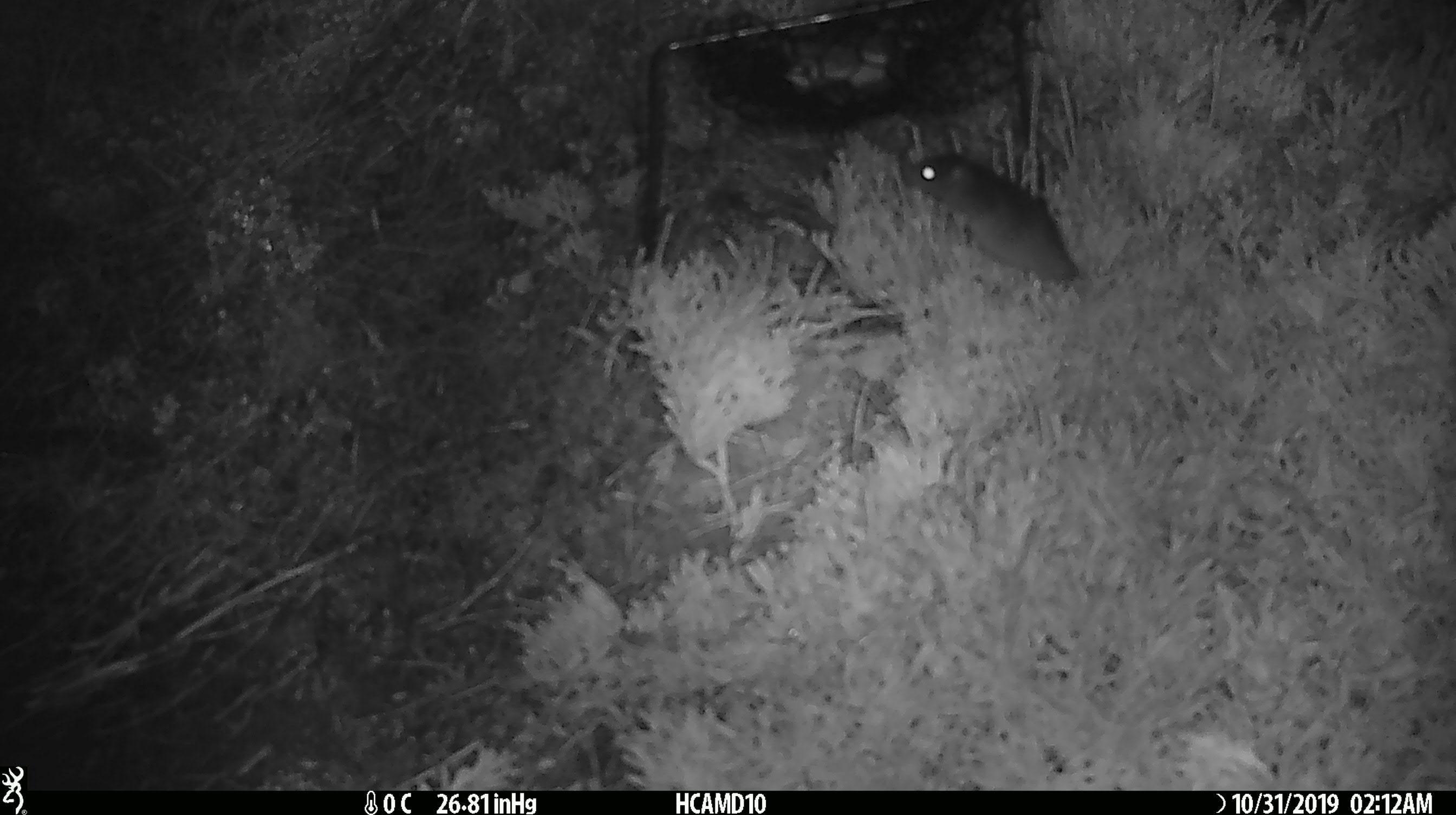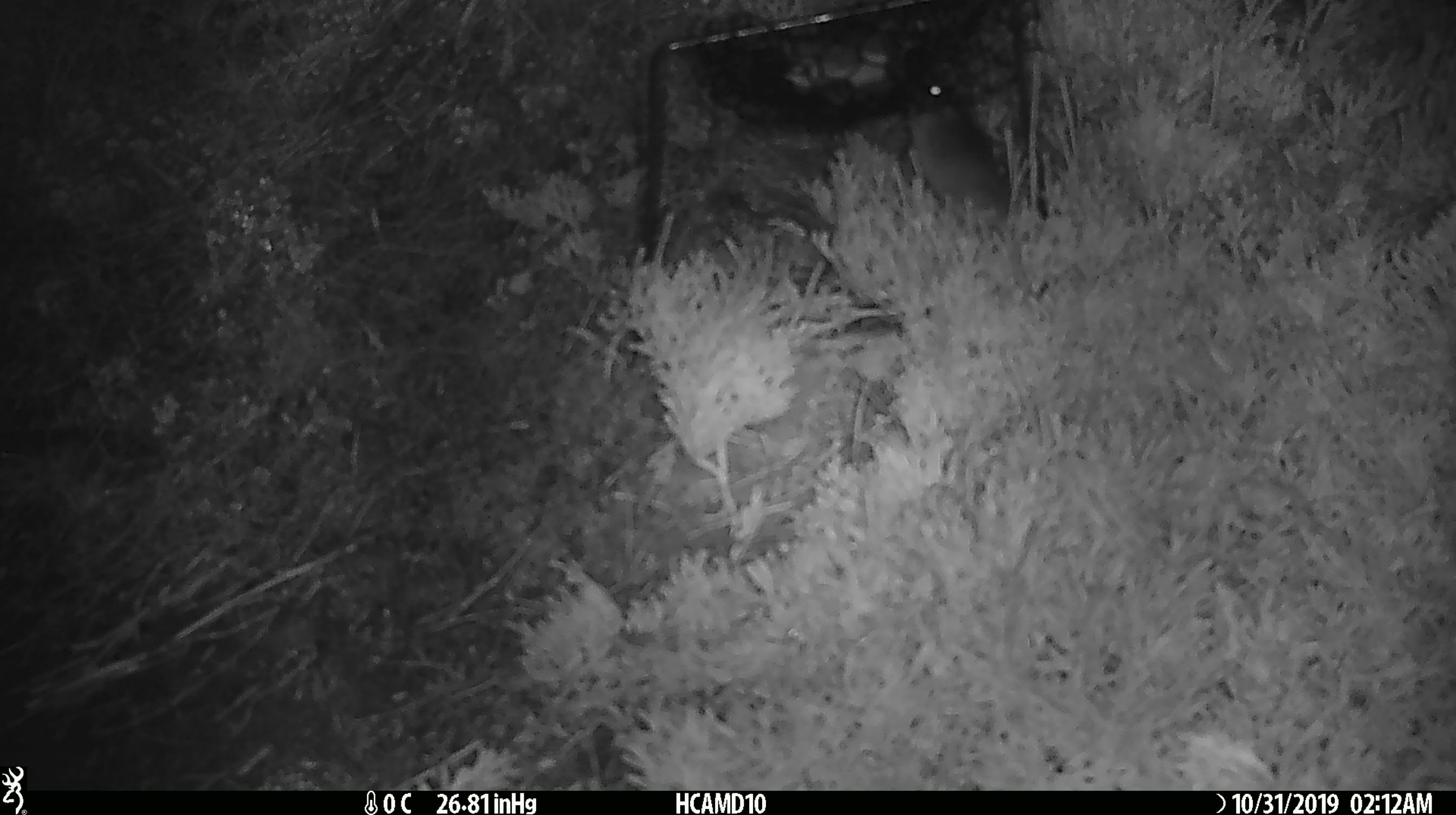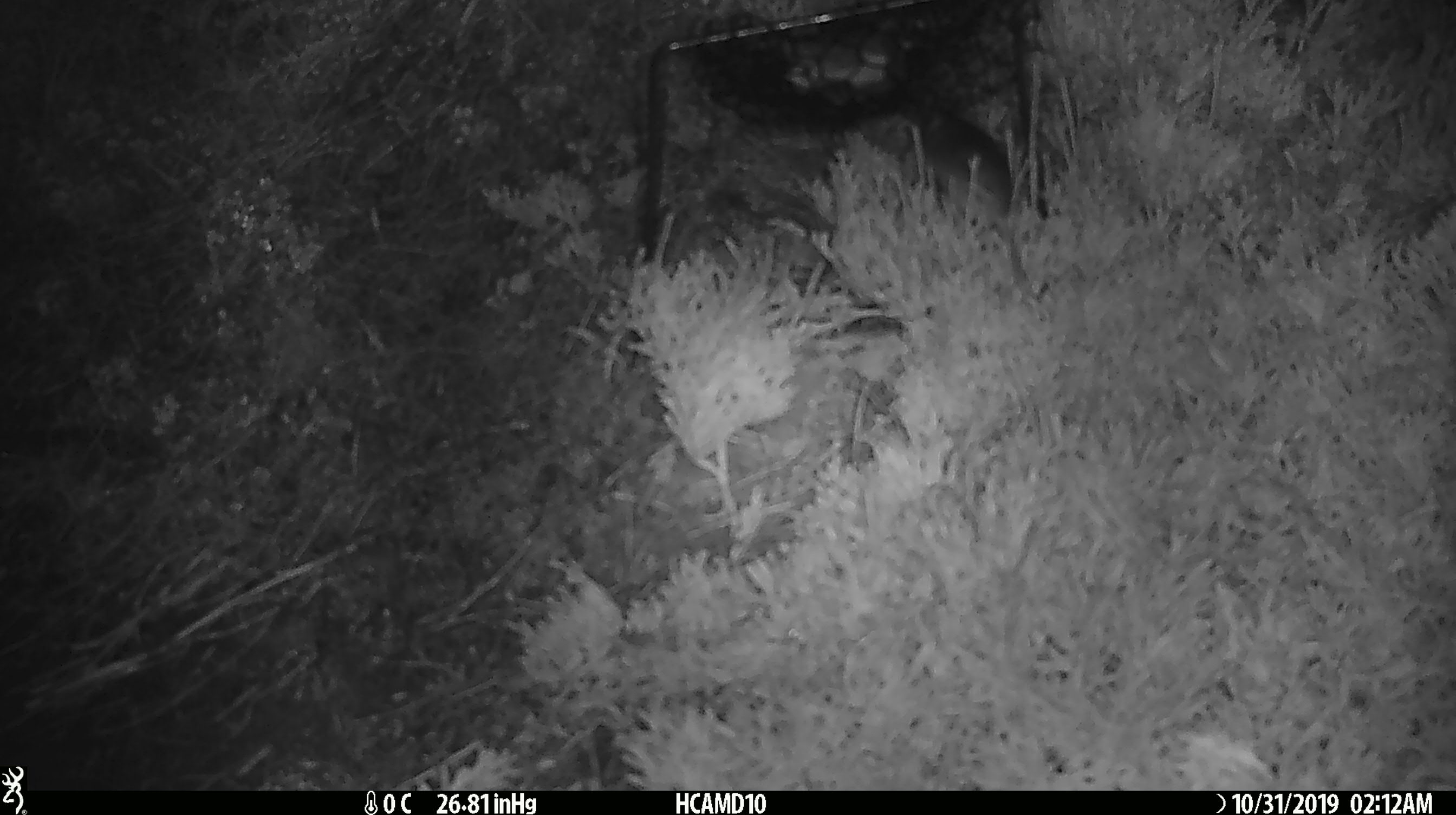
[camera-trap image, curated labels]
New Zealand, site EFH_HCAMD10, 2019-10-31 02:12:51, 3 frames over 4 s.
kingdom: Animalia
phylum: Chordata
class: Mammalia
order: Rodentia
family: Muridae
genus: Mus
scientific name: Mus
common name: mouse